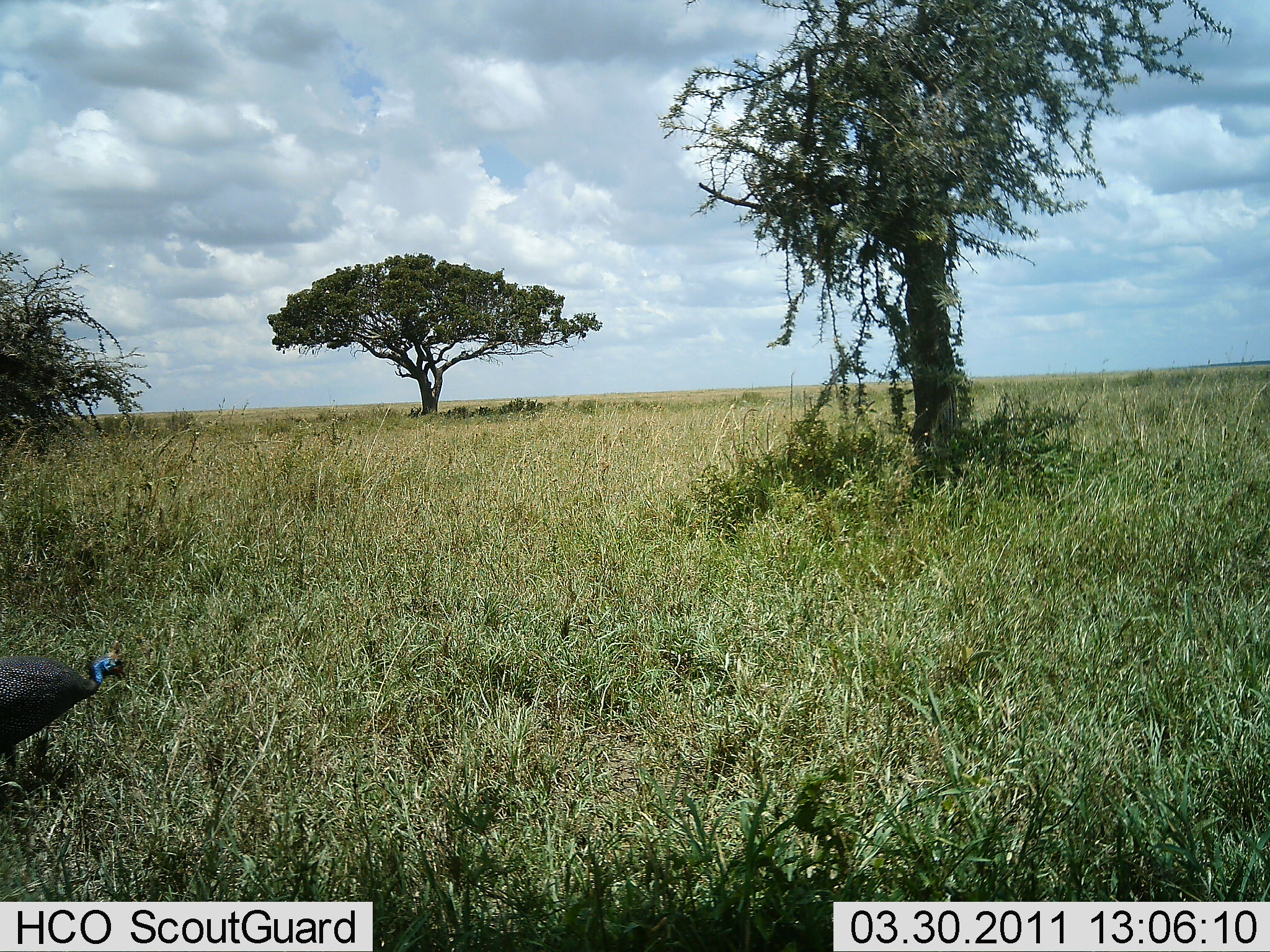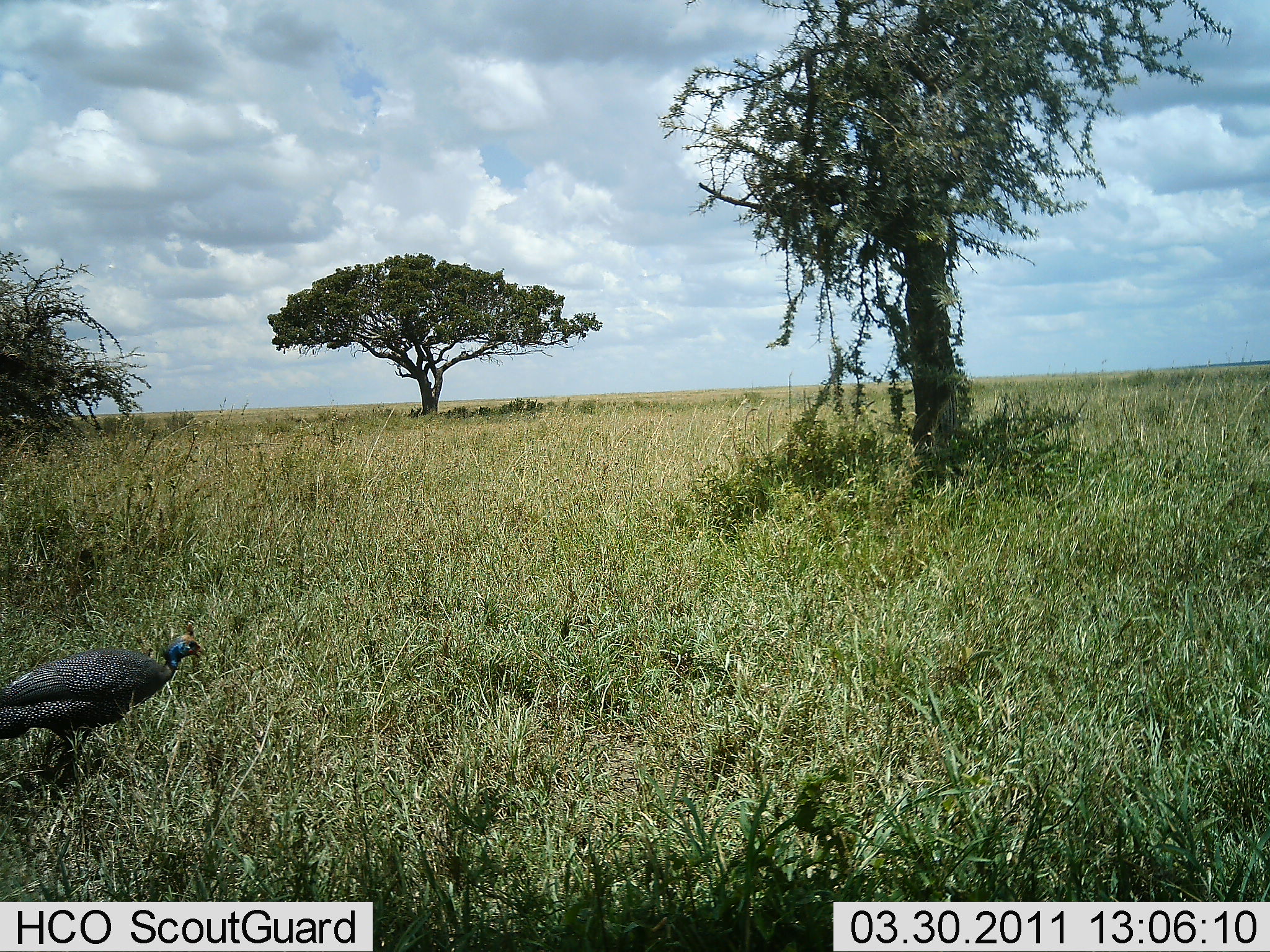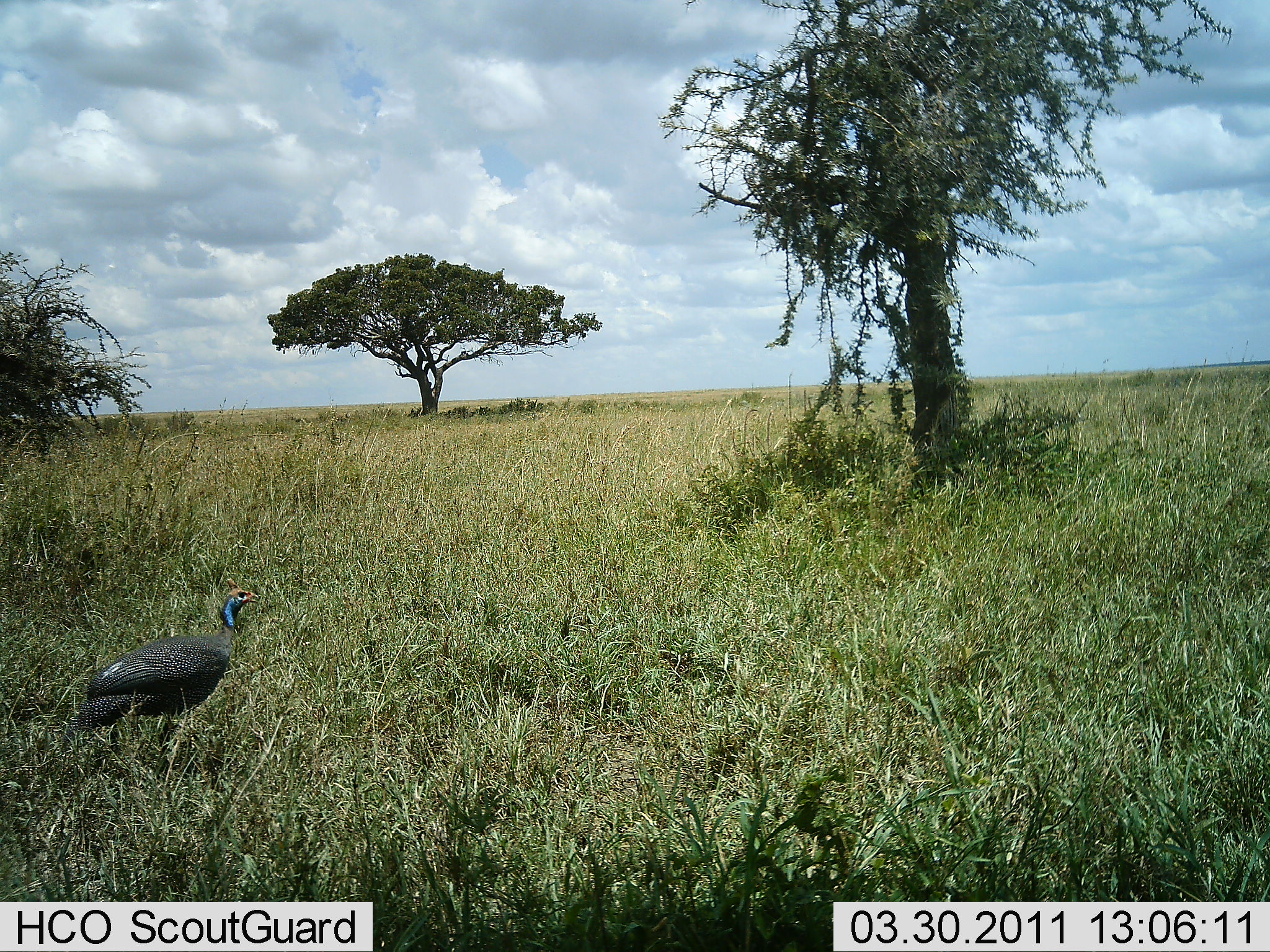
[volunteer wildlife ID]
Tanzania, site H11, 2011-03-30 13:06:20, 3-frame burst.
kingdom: Animalia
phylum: Chordata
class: Aves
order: Galliformes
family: Numididae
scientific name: Numididae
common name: guinea fowl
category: guineafowl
Guineafowl (guinea fowl) (Numididae), count 1. Behavior (volunteer vote fractions): standing 0%, resting 0%, moving 100%, interacting 0%. Young present (vote fraction): 0%. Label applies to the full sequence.